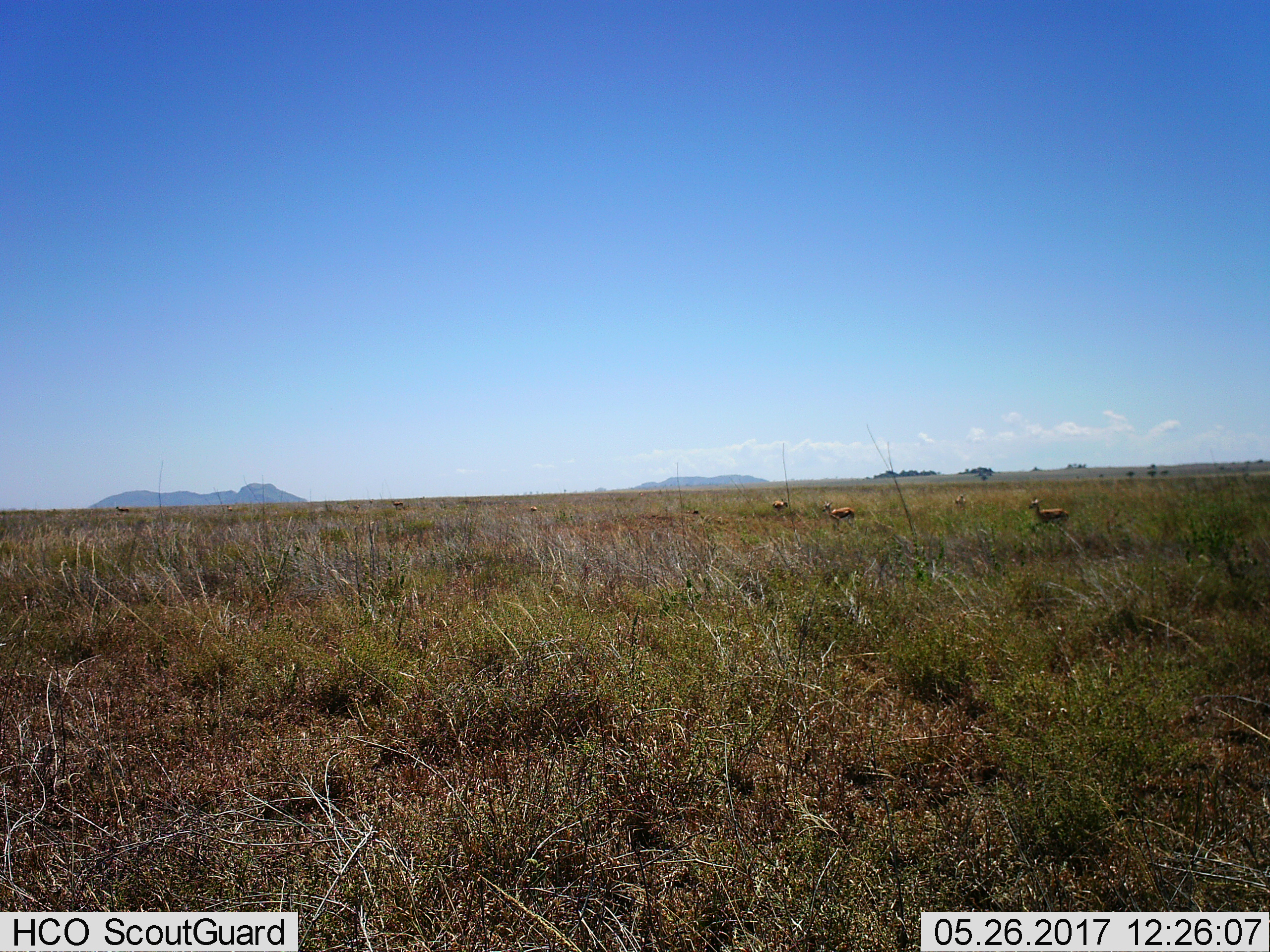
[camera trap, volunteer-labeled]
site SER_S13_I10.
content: unidentified animal